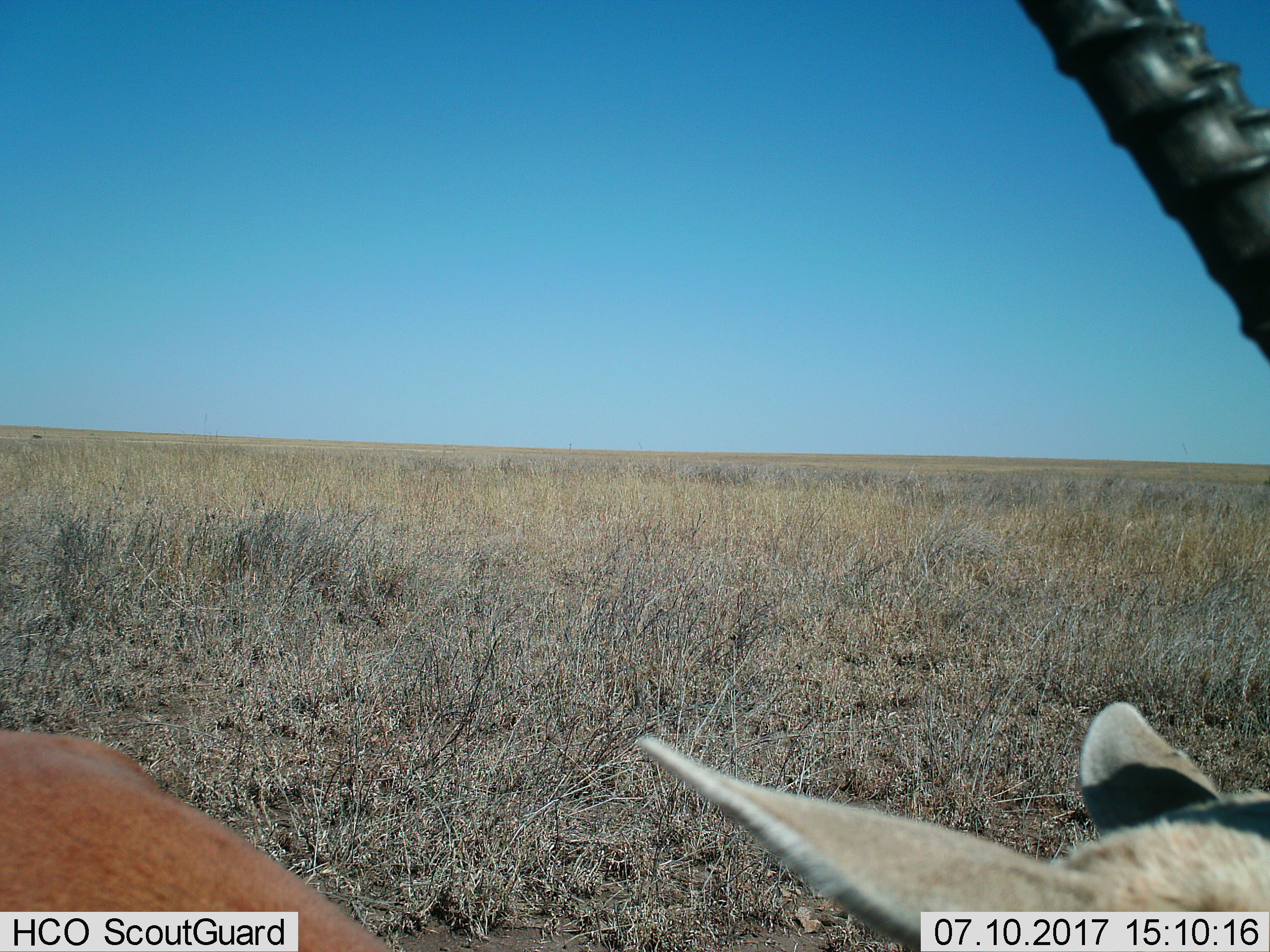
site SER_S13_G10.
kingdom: Animalia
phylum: Chordata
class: Mammalia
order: Artiodactyla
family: Bovidae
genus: Eudorcas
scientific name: Eudorcas thomsonii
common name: thomson's gazelle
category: gazellethomsons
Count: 1.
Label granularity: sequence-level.